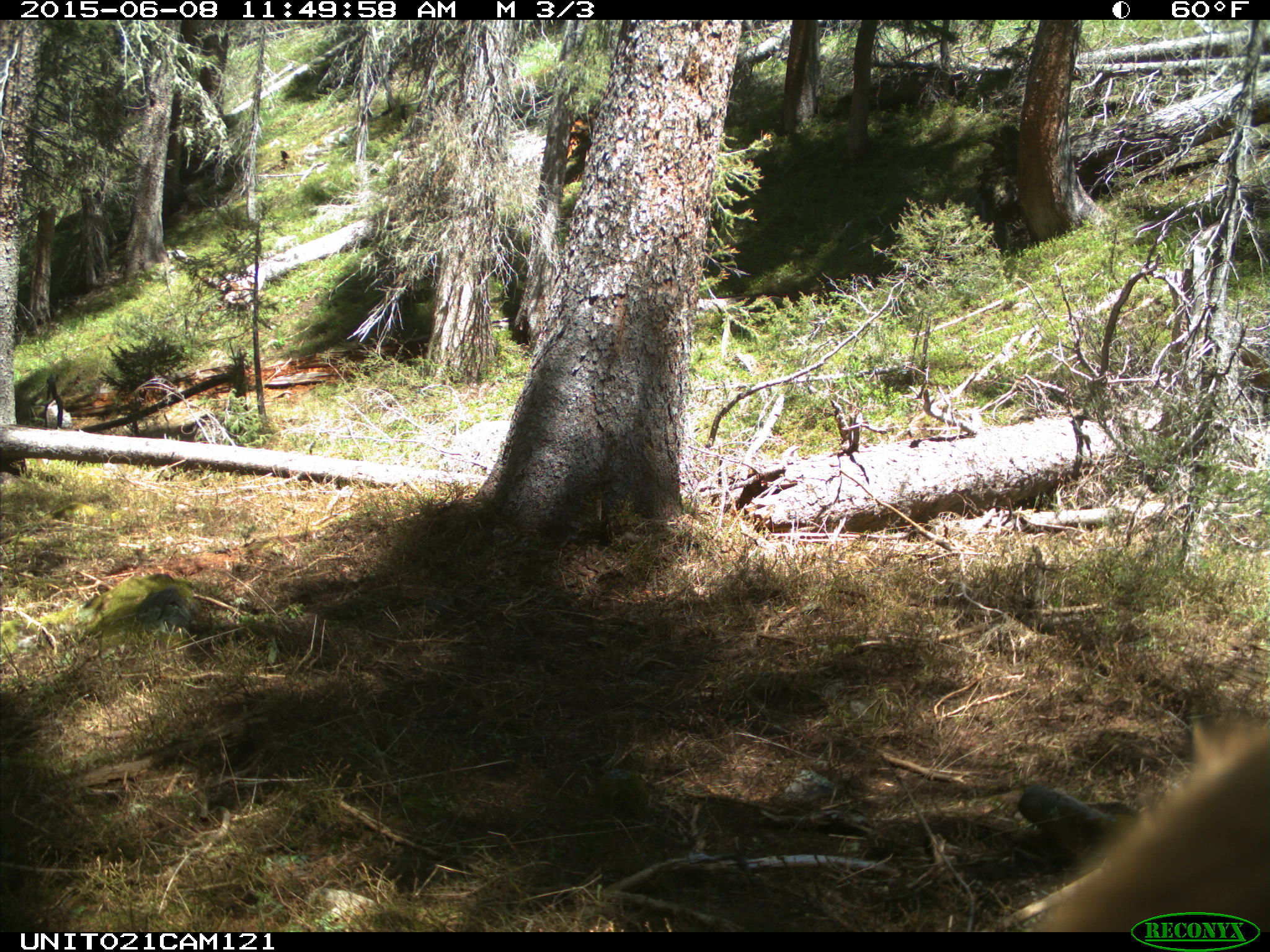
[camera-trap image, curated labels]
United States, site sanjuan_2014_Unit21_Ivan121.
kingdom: Animalia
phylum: Chordata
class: Mammalia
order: Carnivora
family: Ursidae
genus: Ursus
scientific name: Ursus americanus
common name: american black bear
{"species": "Ursus americanus (american black bear)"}